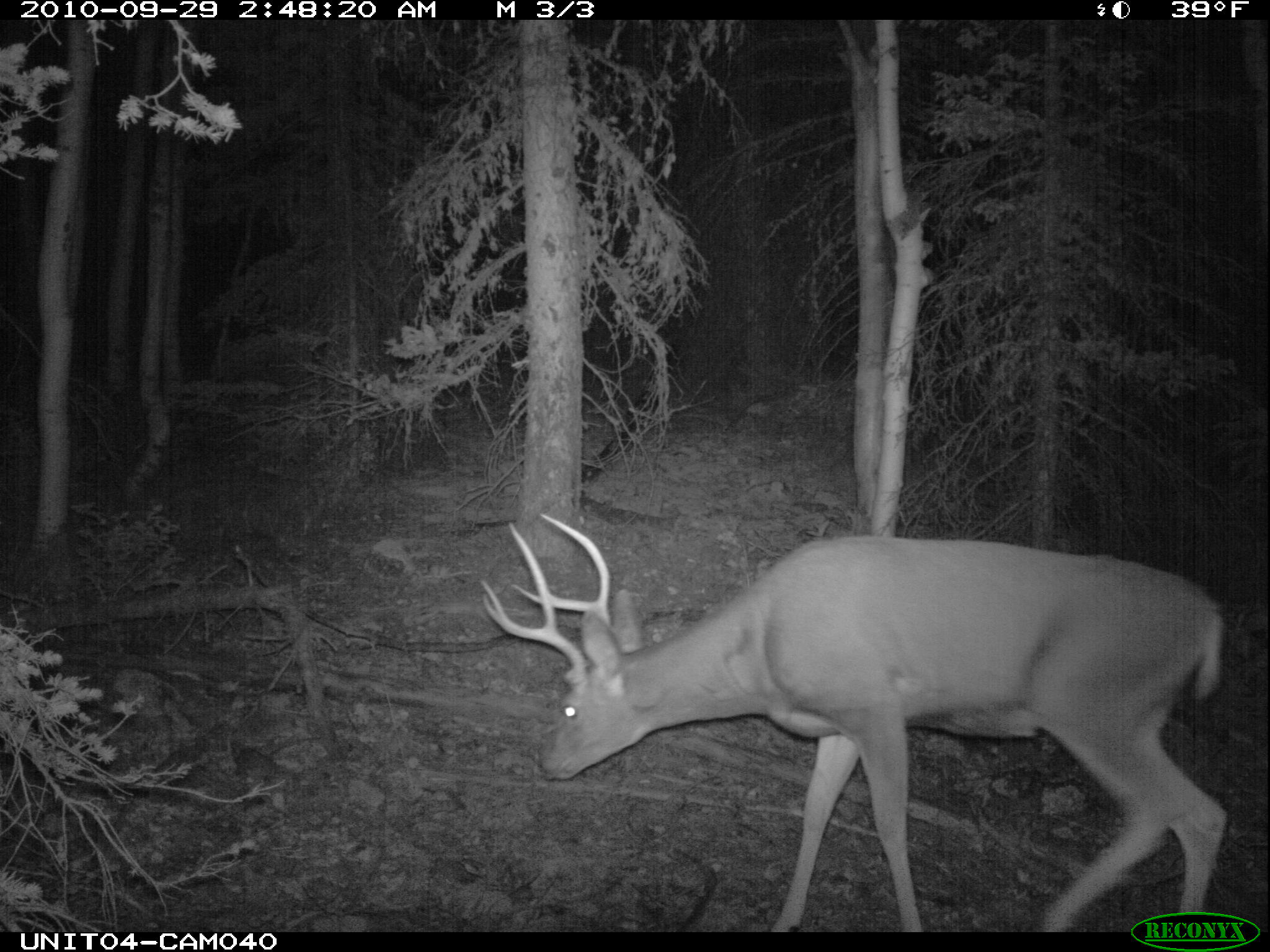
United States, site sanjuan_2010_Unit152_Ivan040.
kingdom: Animalia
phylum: Chordata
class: Mammalia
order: Artiodactyla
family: Cervidae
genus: Odocoileus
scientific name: Odocoileus hemionus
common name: mule deer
Odocoileus hemionus (mule deer).